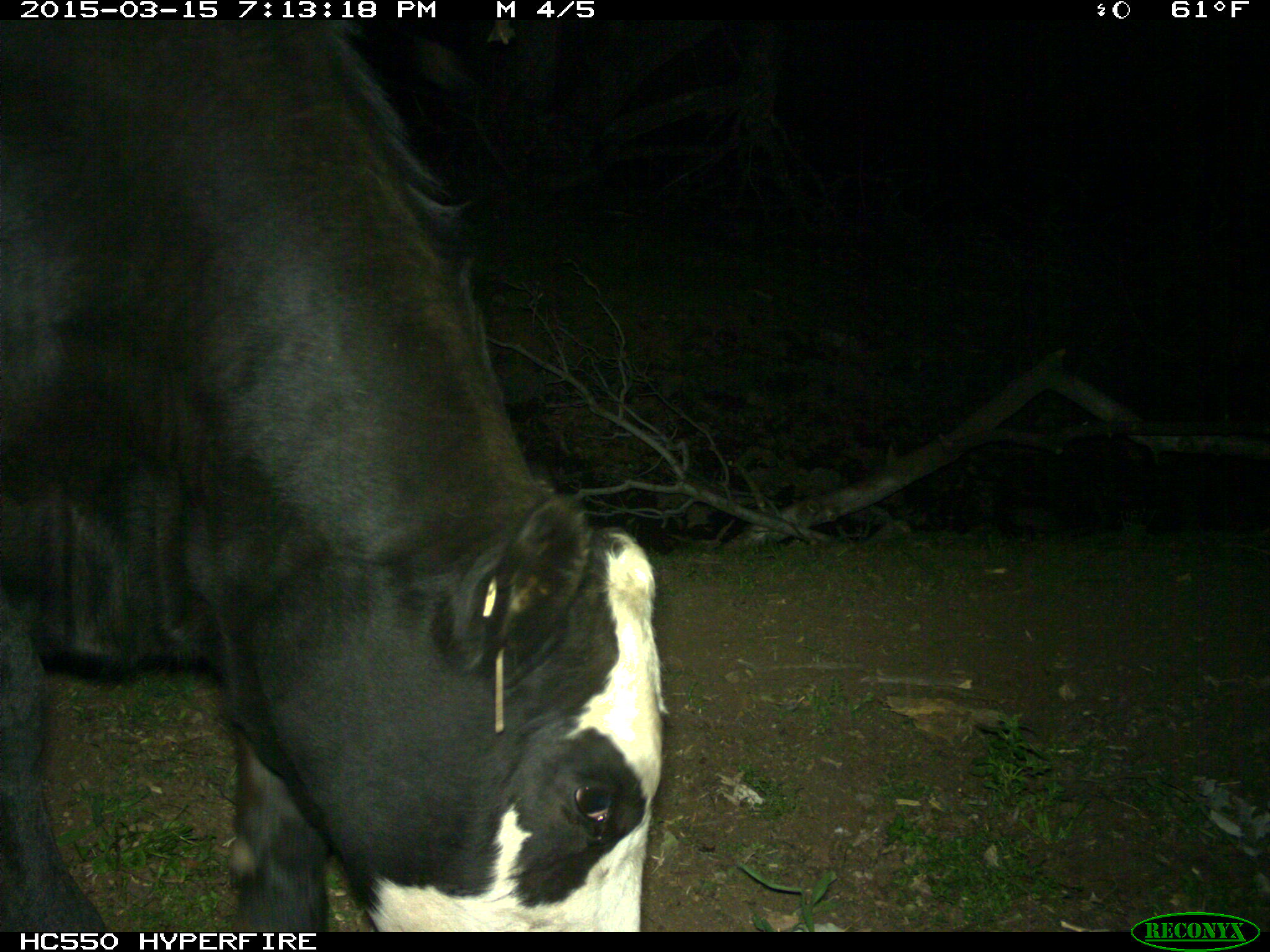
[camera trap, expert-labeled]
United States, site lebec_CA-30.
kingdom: Animalia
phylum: Chordata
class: Mammalia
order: Artiodactyla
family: Bovidae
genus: Bos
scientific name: Bos taurus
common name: domestic cow